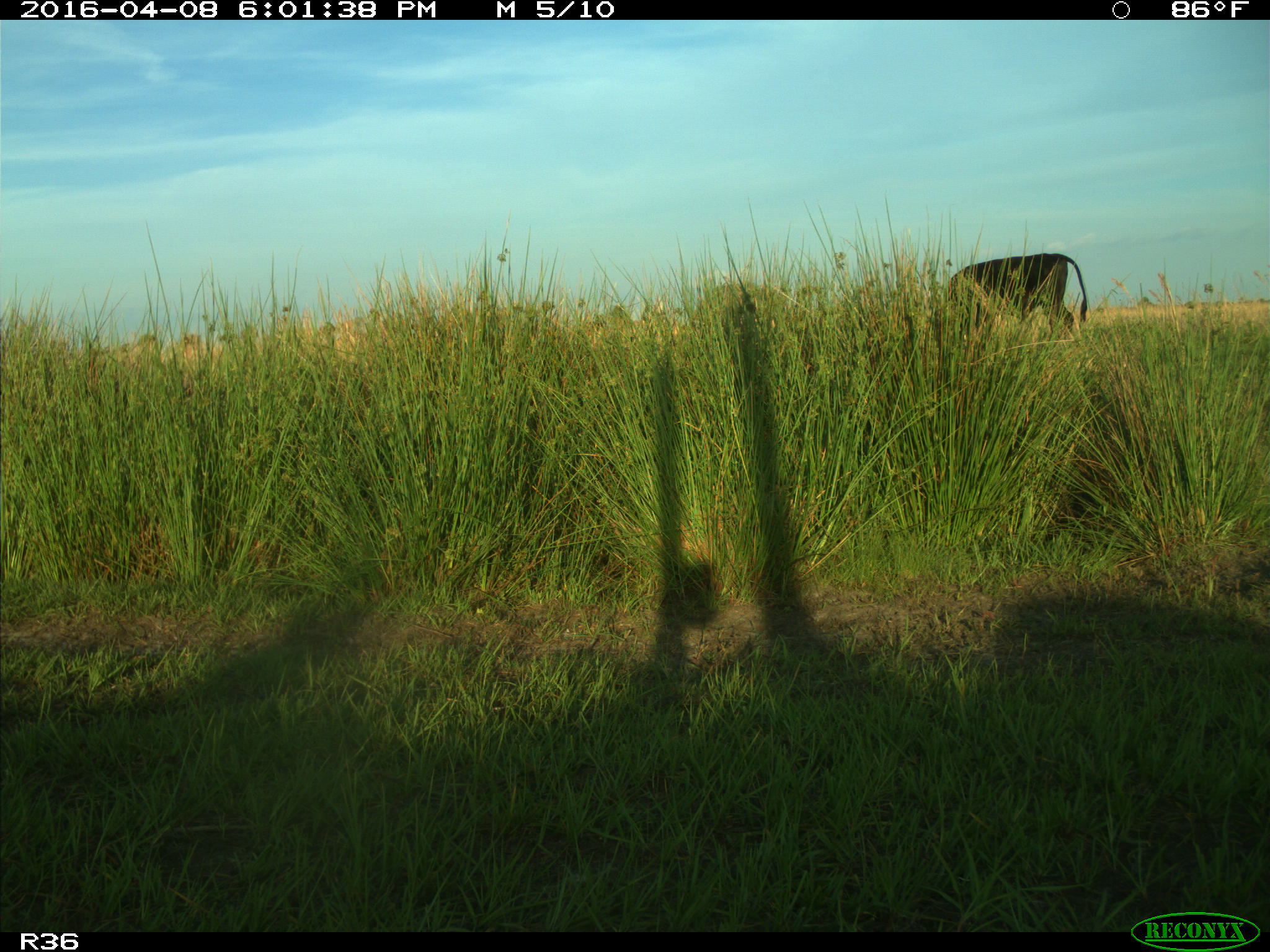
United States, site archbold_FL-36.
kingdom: Animalia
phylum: Chordata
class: Mammalia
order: Artiodactyla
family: Bovidae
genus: Bos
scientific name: Bos taurus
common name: domestic cow